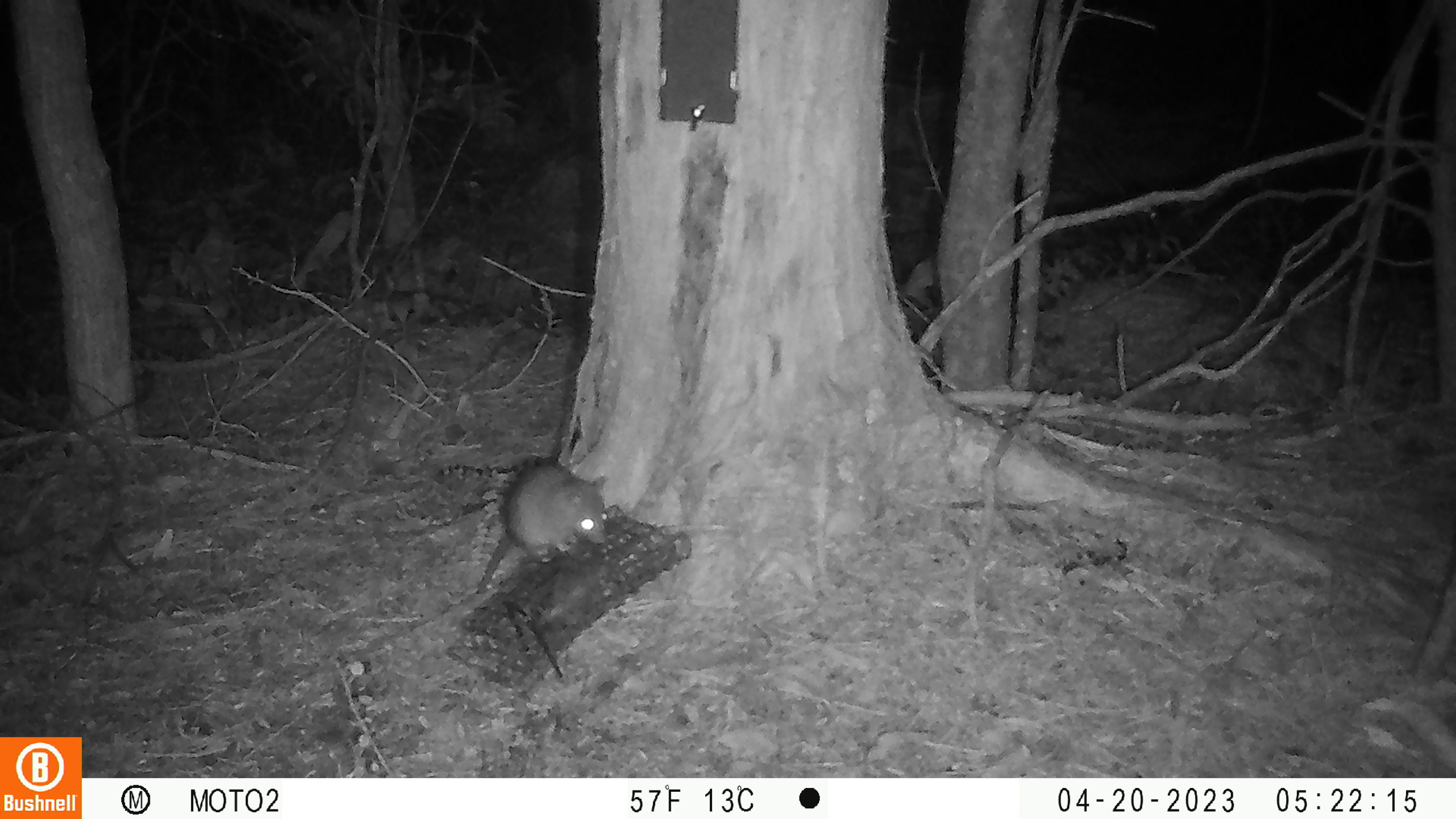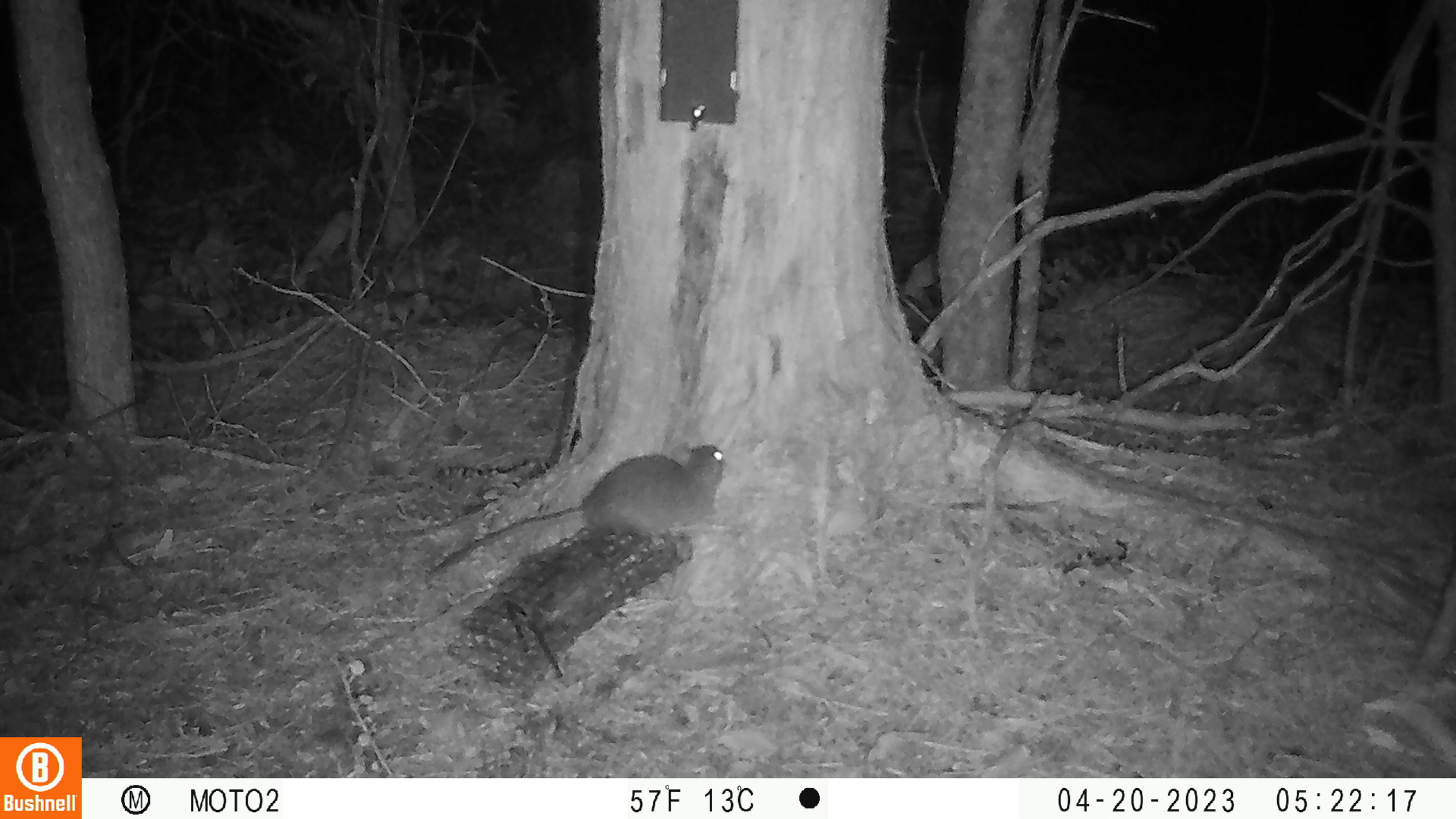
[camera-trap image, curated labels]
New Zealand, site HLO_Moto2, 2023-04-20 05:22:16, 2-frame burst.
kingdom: Animalia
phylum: Chordata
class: Mammalia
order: Rodentia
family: Muridae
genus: Rattus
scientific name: Rattus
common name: rat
Rat (Rattus).